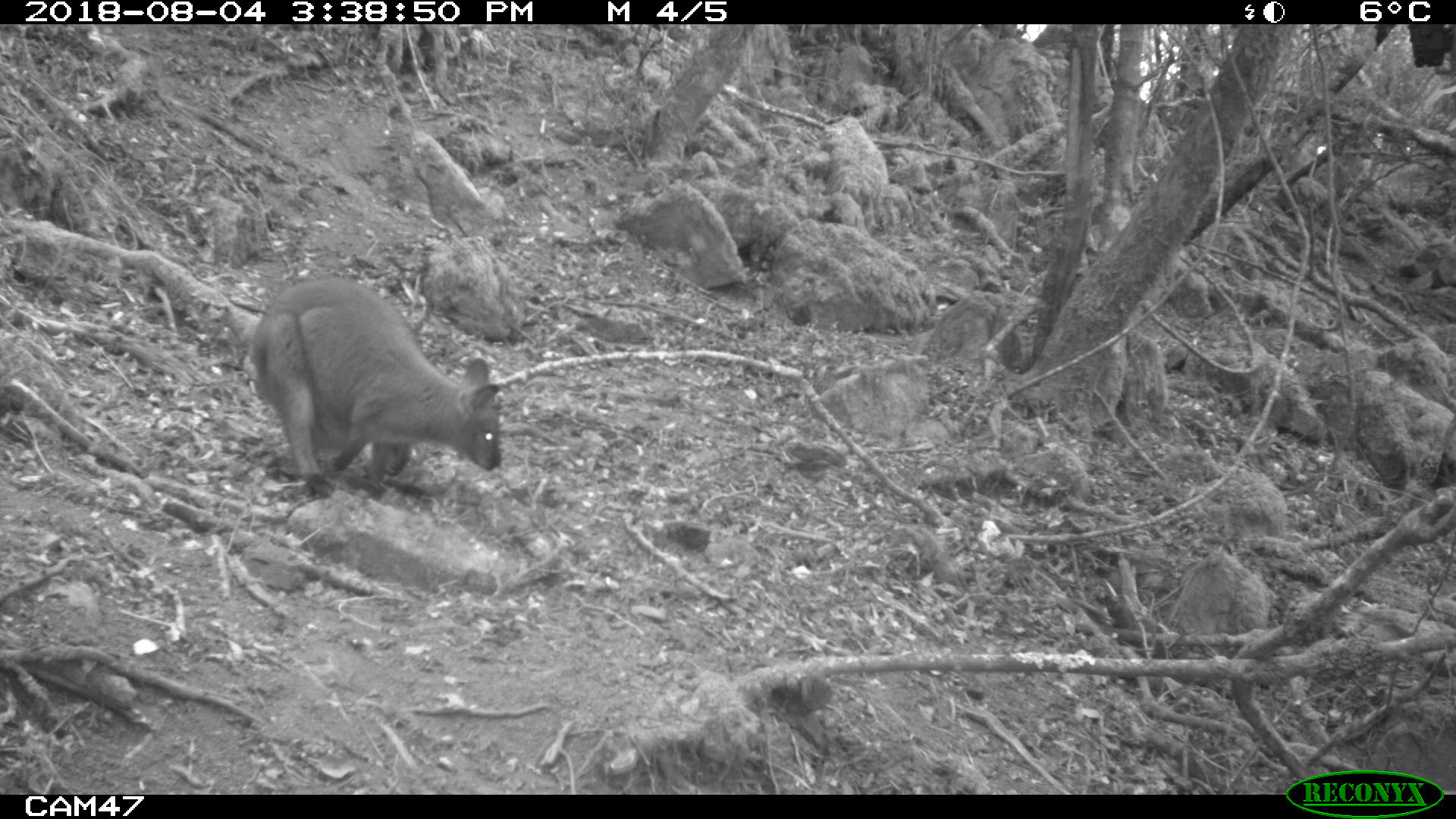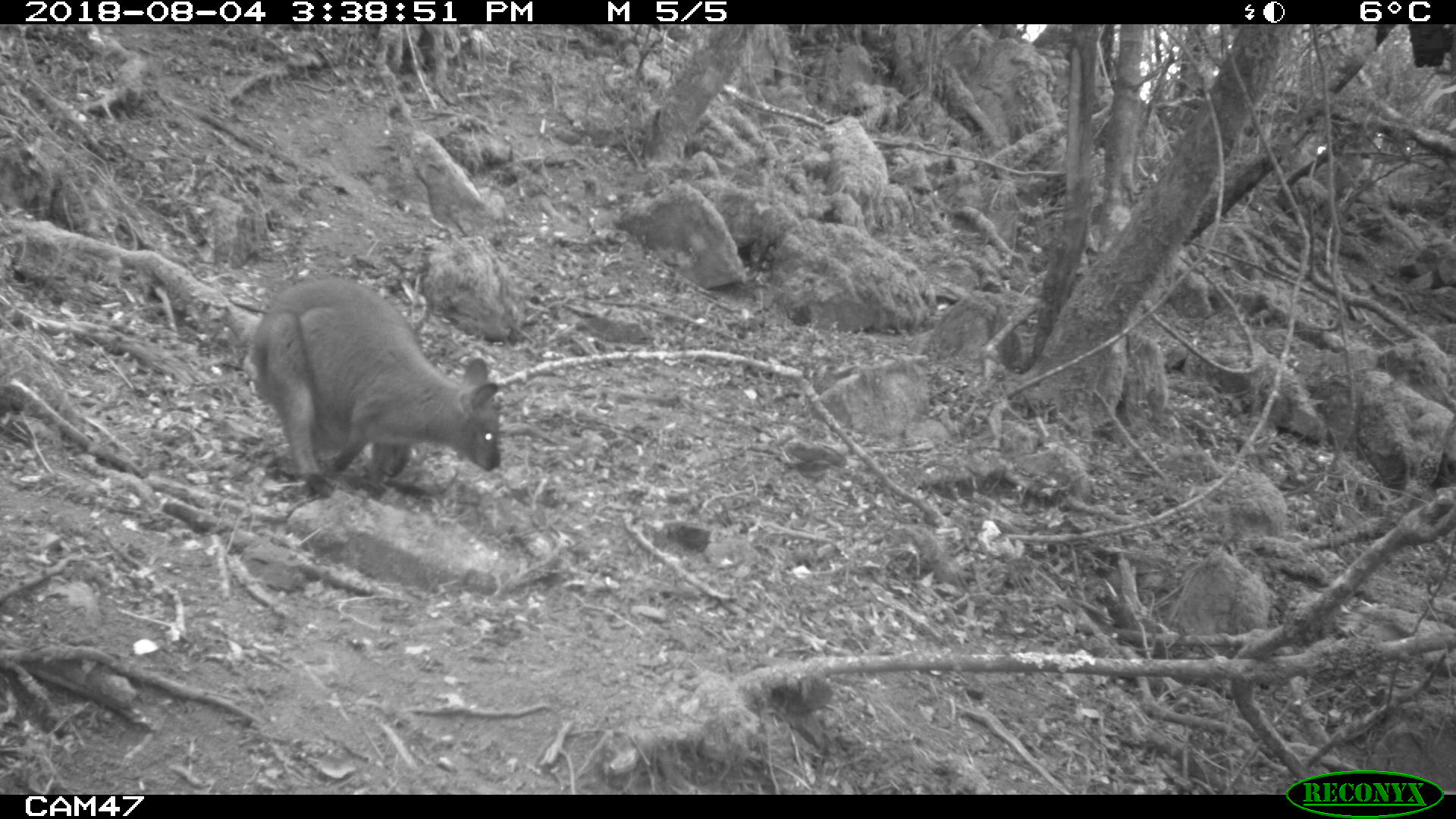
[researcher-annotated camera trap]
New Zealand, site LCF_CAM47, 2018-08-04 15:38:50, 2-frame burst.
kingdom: Animalia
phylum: Chordata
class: Mammalia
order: Diprotodontia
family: Macropodidae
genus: Notamacropus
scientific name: Notamacropus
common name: wallaby